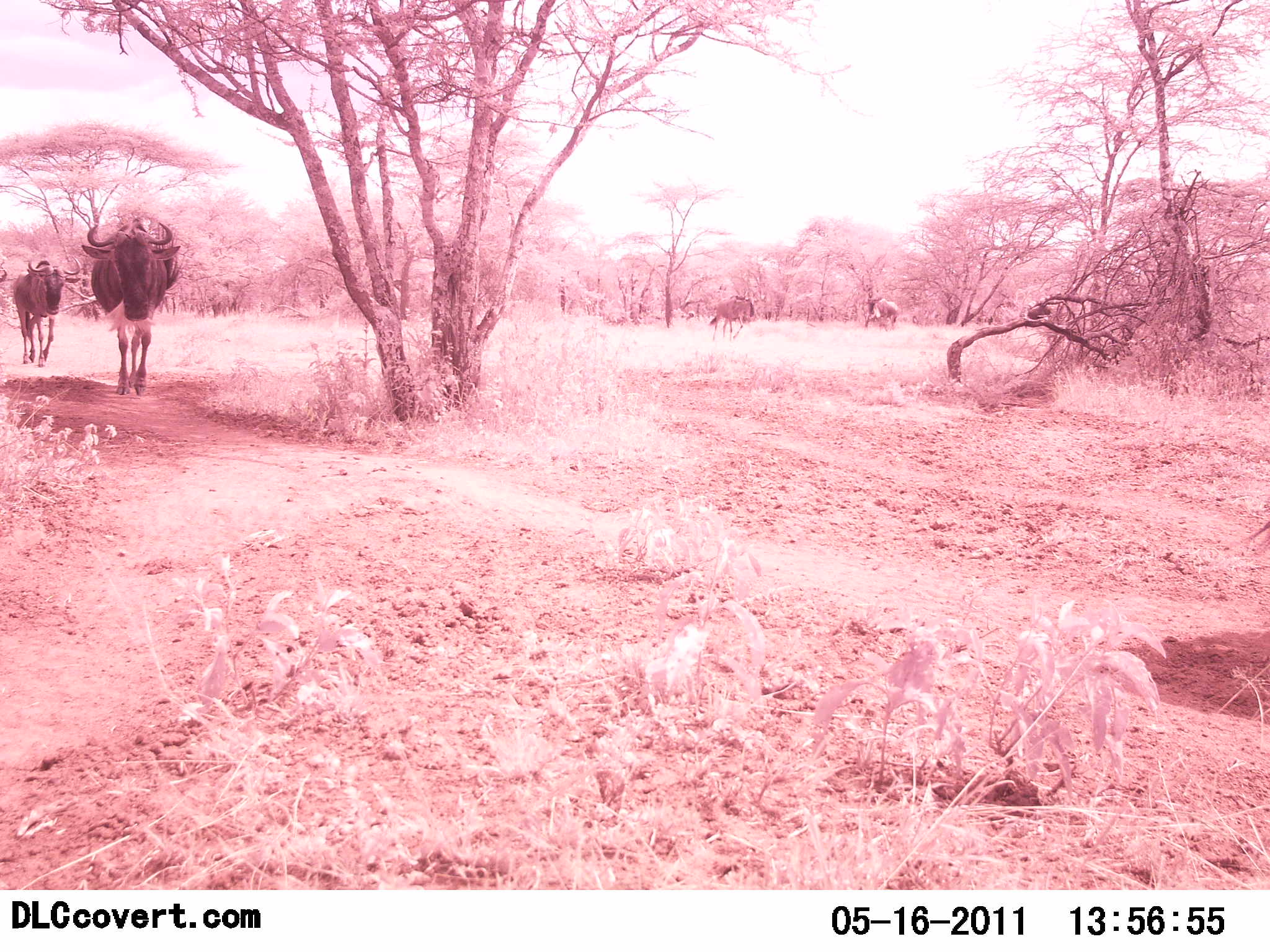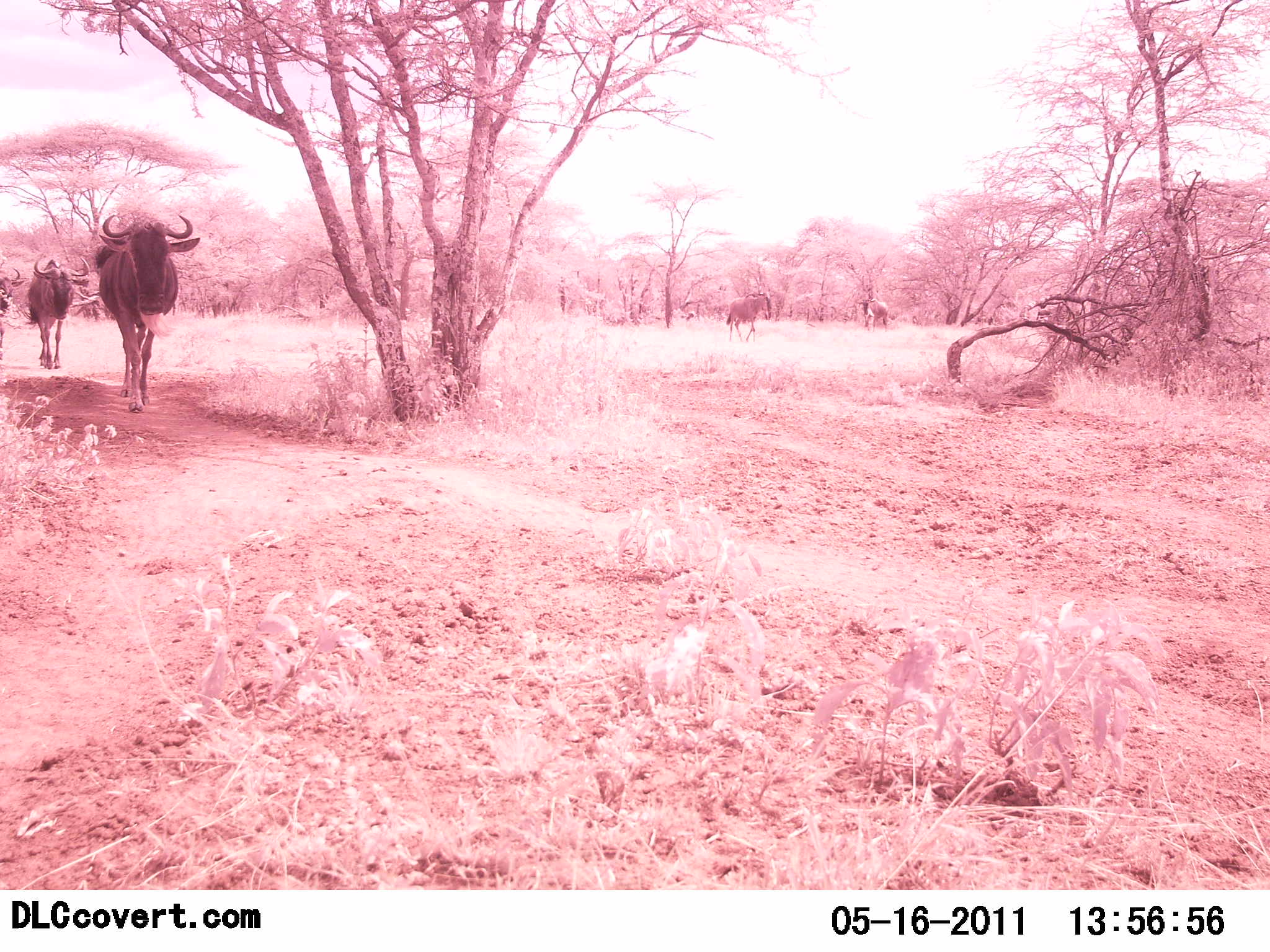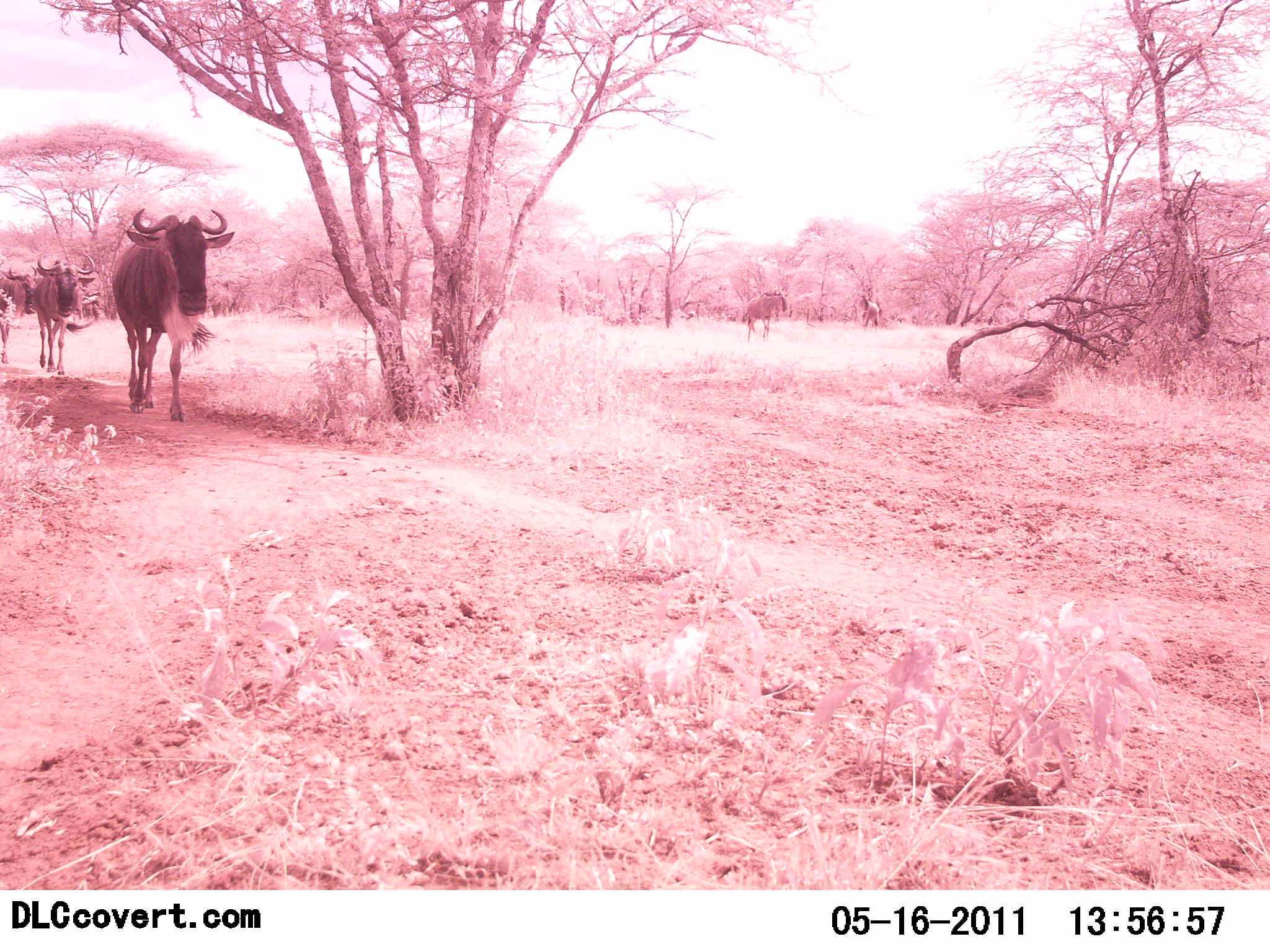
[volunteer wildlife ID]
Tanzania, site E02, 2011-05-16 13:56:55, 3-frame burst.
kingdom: Animalia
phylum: Chordata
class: Mammalia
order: Artiodactyla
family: Bovidae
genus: Connochaetes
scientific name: Connochaetes taurinus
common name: blue wildebeest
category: wildebeest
Wildebeest (blue wildebeest) (Connochaetes taurinus), count 5. Behavior (volunteer vote fractions): standing 8%, resting 0%, moving 100%, interacting 0%. Young present (vote fraction): 0%. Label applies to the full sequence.